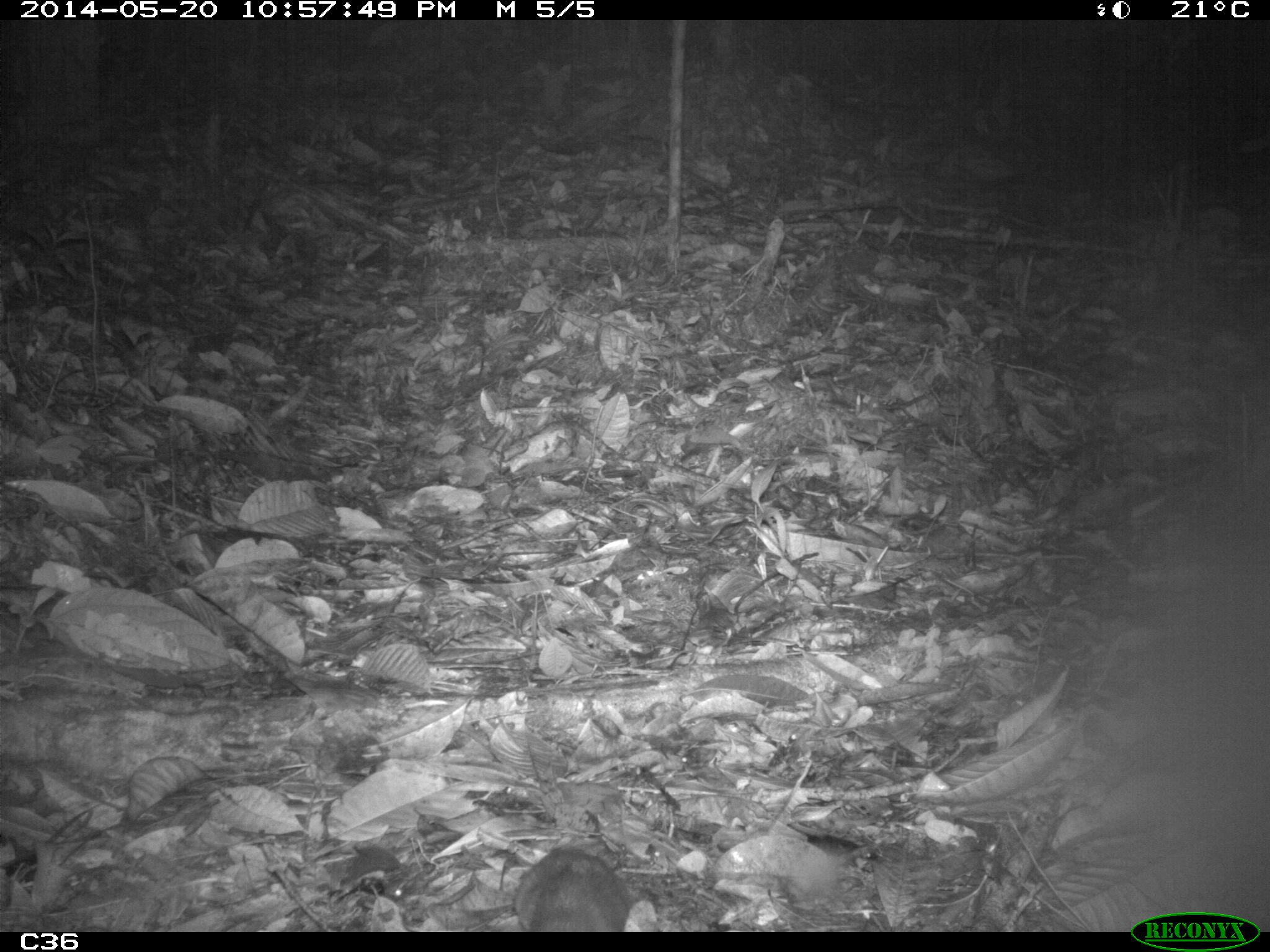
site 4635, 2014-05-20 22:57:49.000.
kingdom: Animalia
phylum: Chordata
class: Mammalia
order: Rodentia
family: Muridae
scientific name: Muridae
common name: mice, rats, and gerbils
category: unknown mouse or rat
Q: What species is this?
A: Unknown mouse or rat (mice, rats, and gerbils) (Muridae).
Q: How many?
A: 1.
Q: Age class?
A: Adult.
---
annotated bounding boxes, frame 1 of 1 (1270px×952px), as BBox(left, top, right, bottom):
unknown mouse or rat: BBox(509, 841, 631, 930)